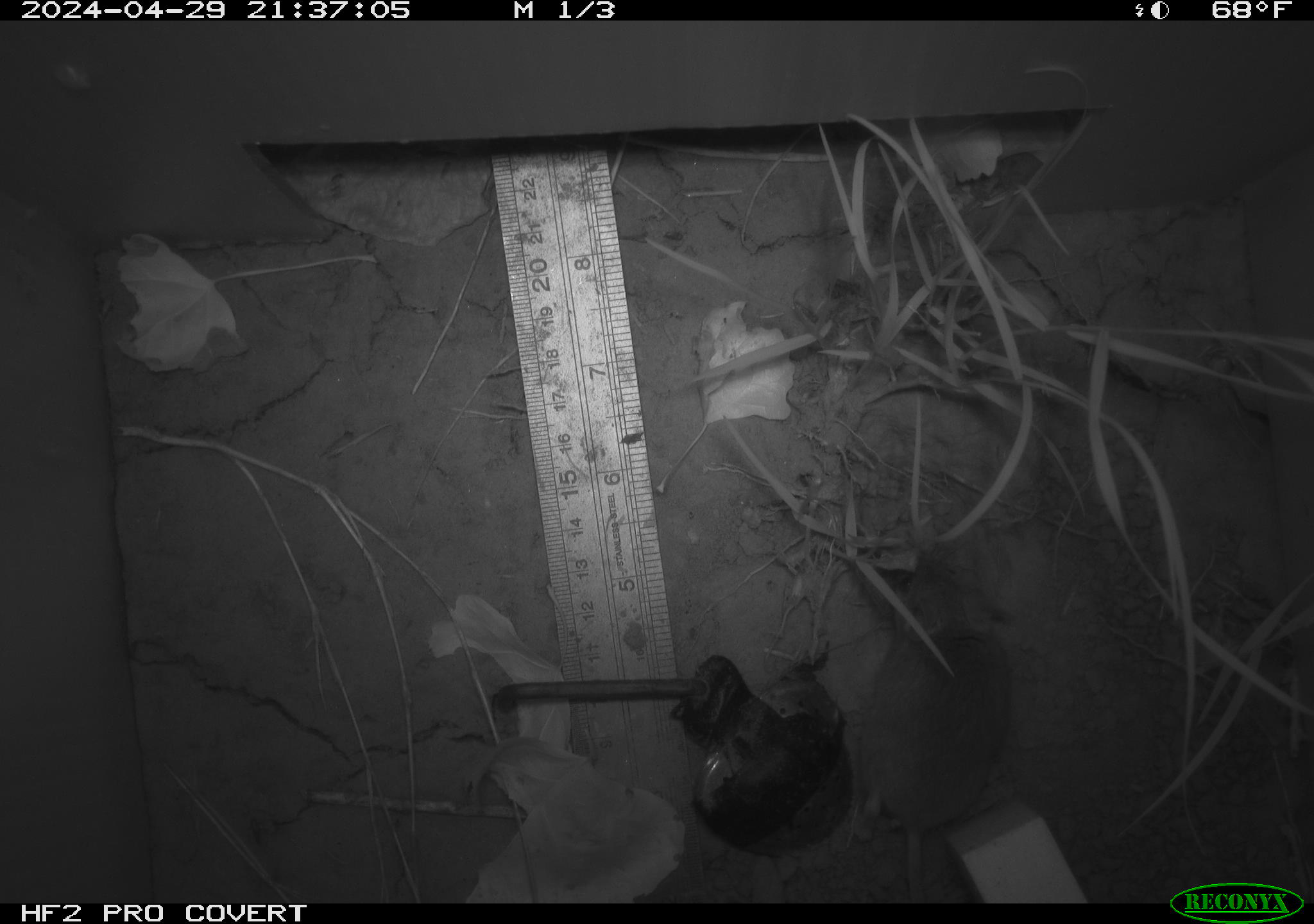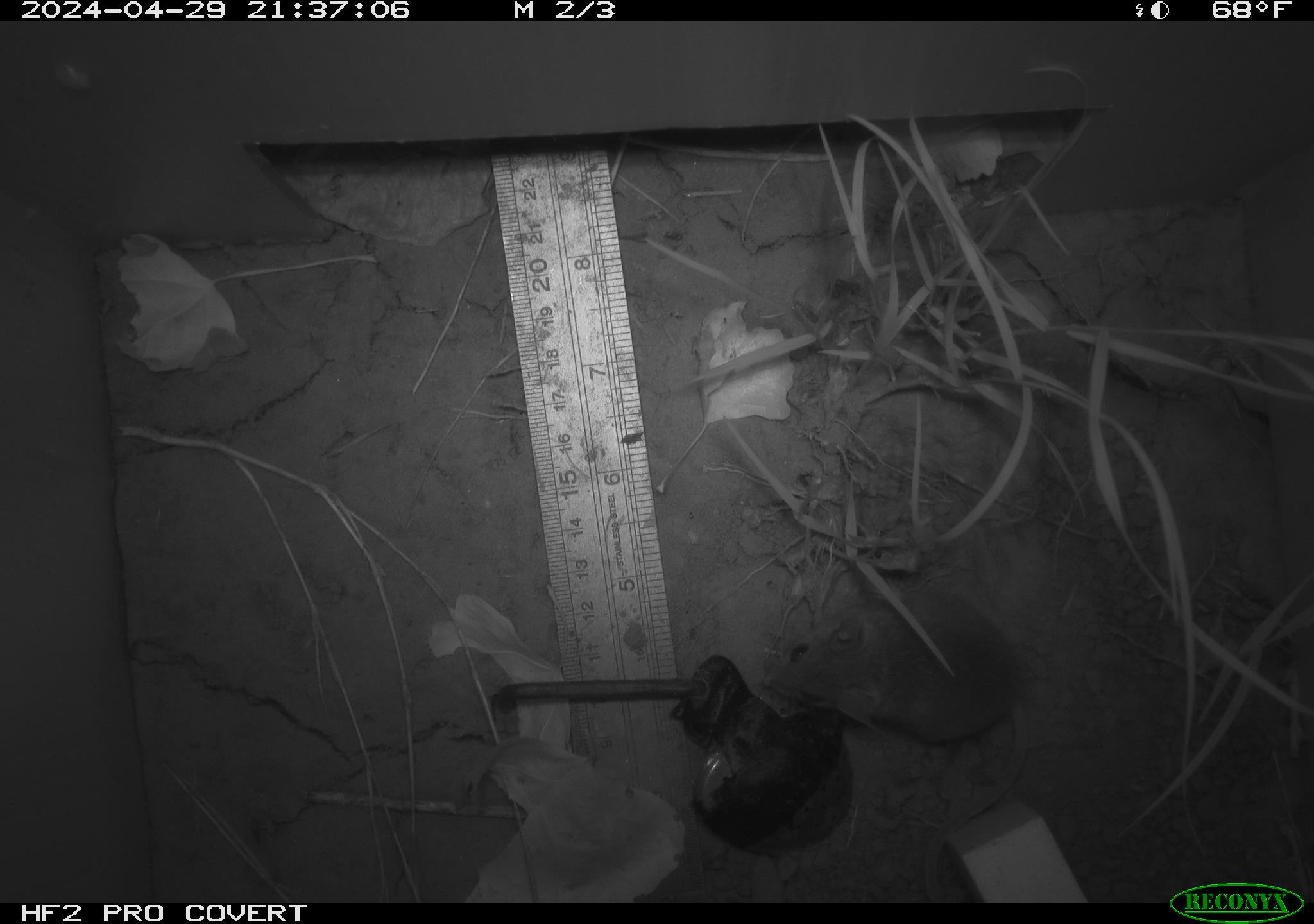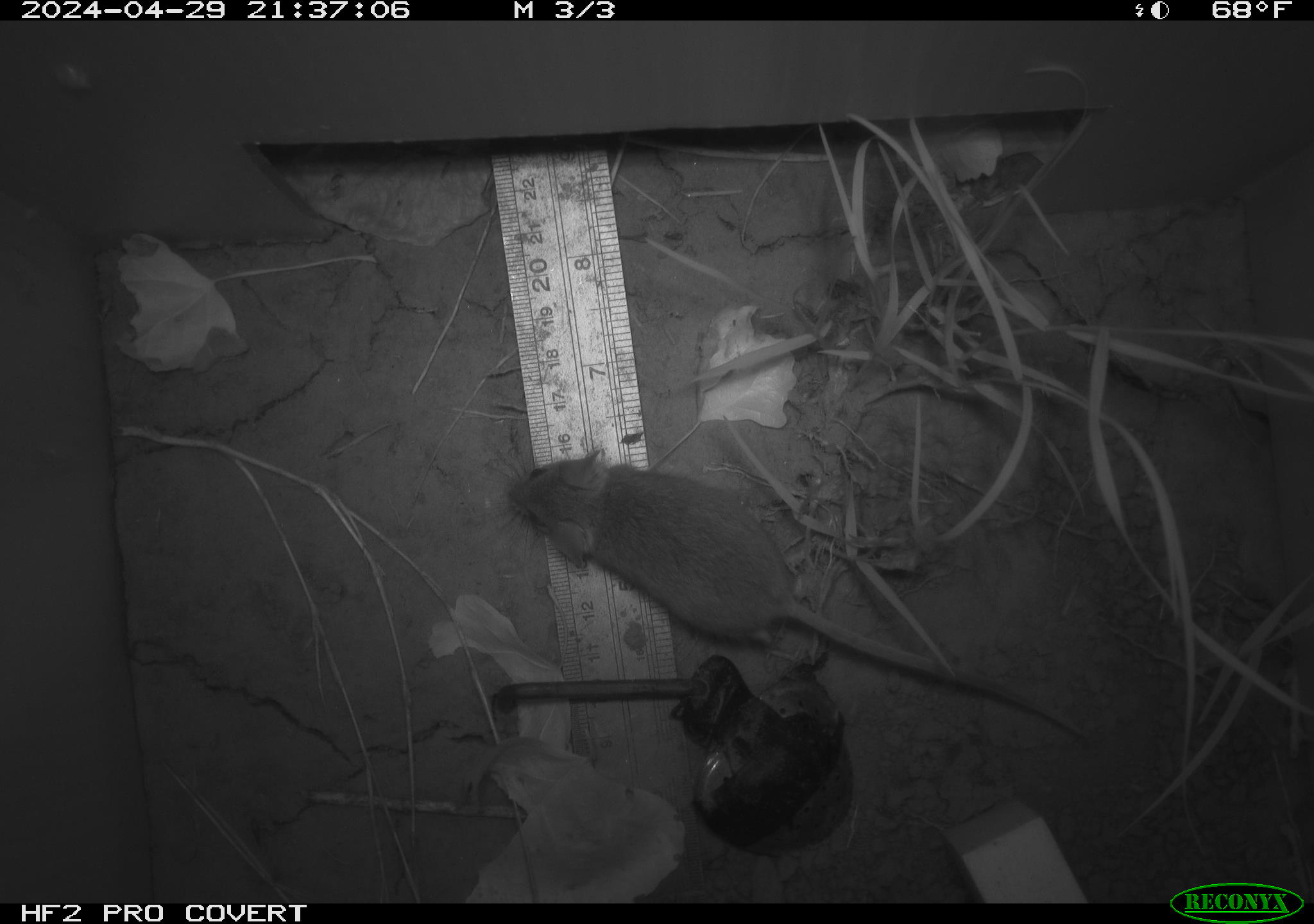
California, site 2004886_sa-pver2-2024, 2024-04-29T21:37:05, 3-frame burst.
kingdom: Animalia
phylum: Chordata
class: Mammalia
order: Rodentia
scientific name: Rodentia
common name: mouse species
Mouse species (Rodentia).